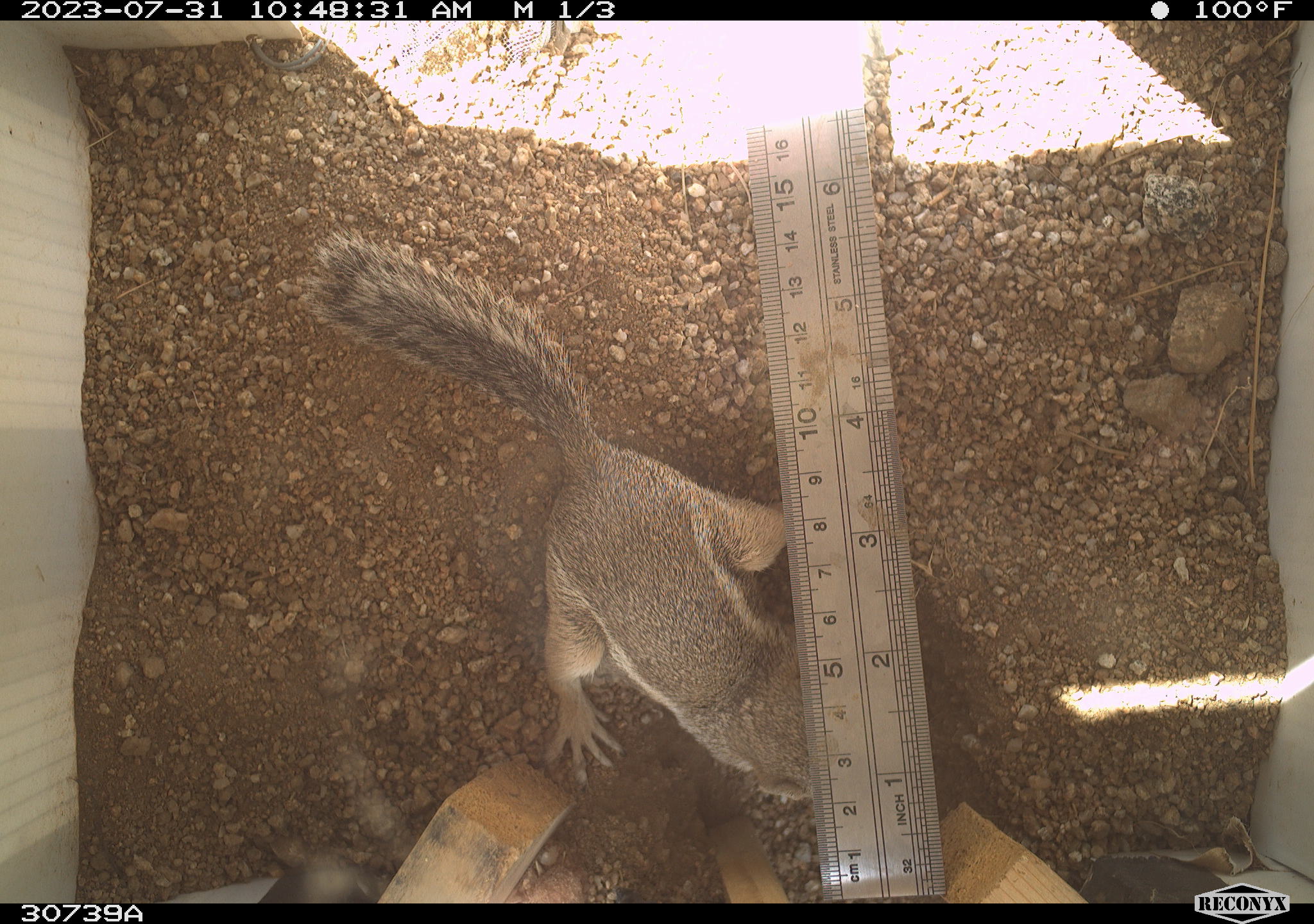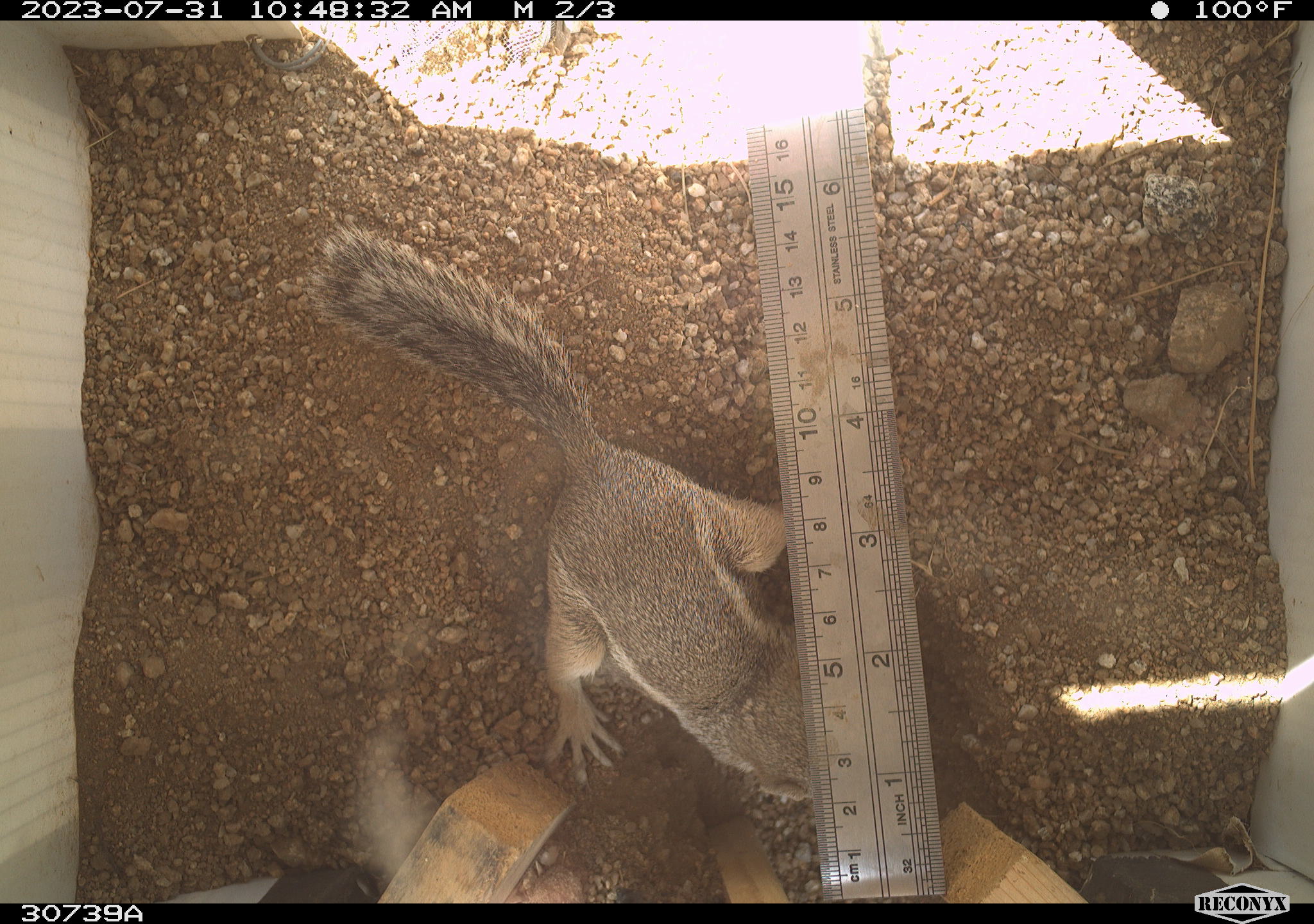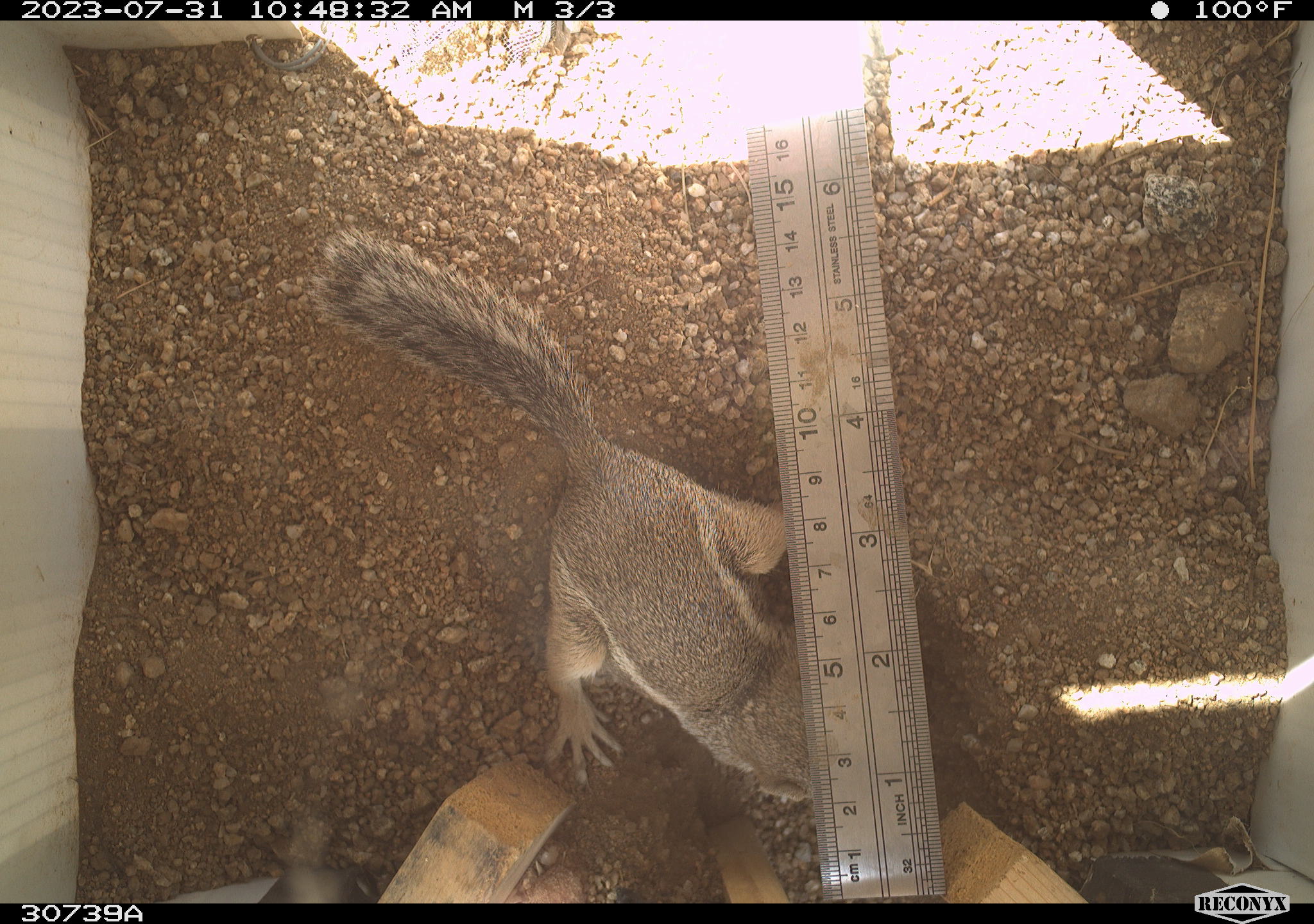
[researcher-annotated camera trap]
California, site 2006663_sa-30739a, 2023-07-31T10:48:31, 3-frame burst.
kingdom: Animalia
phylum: Chordata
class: Mammalia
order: Rodentia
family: Sciuridae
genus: Ammospermophilus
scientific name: Ammospermophilus leucurus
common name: white-tailed antelope squirrel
White-tailed antelope squirrel (Ammospermophilus leucurus).